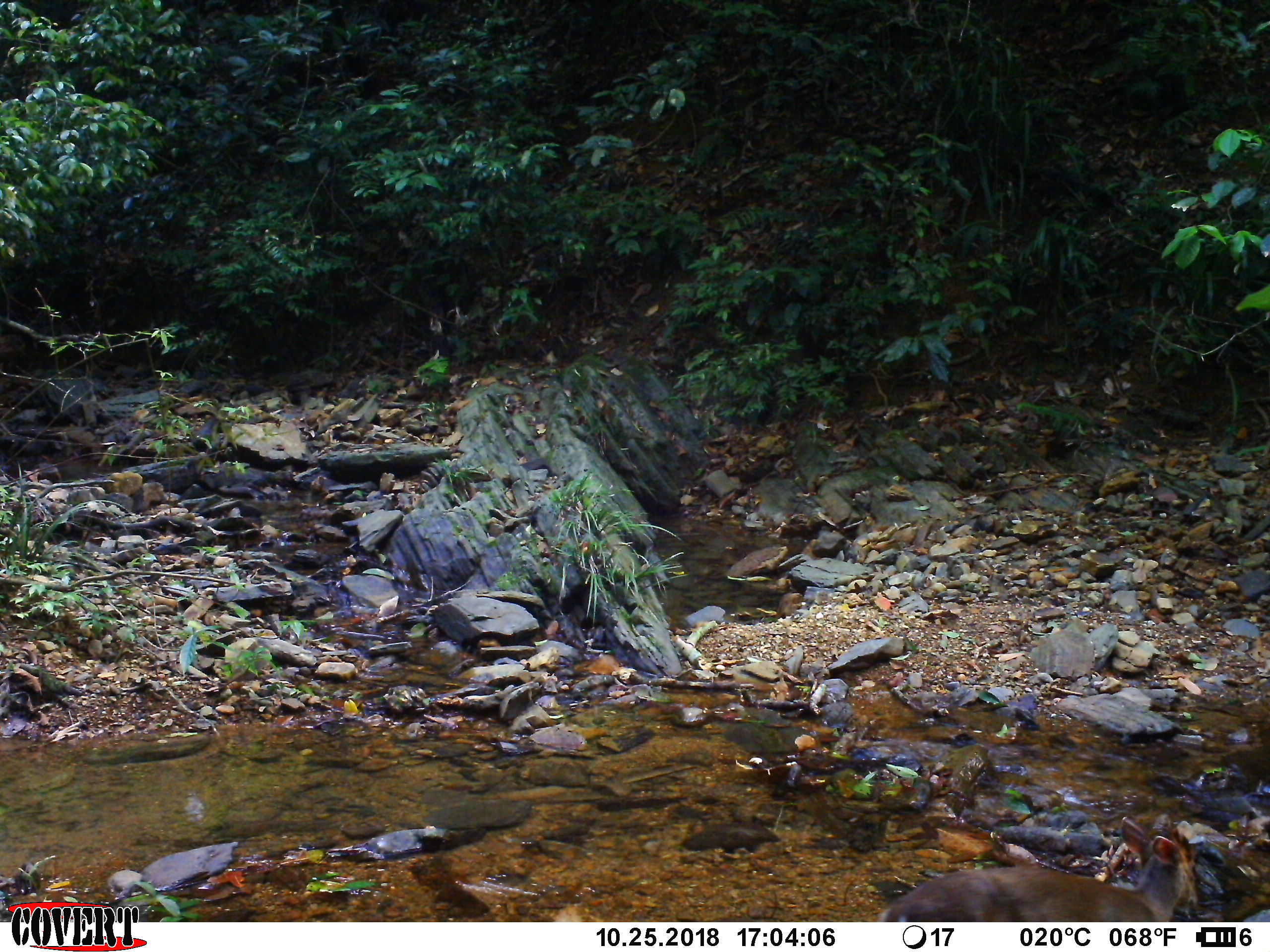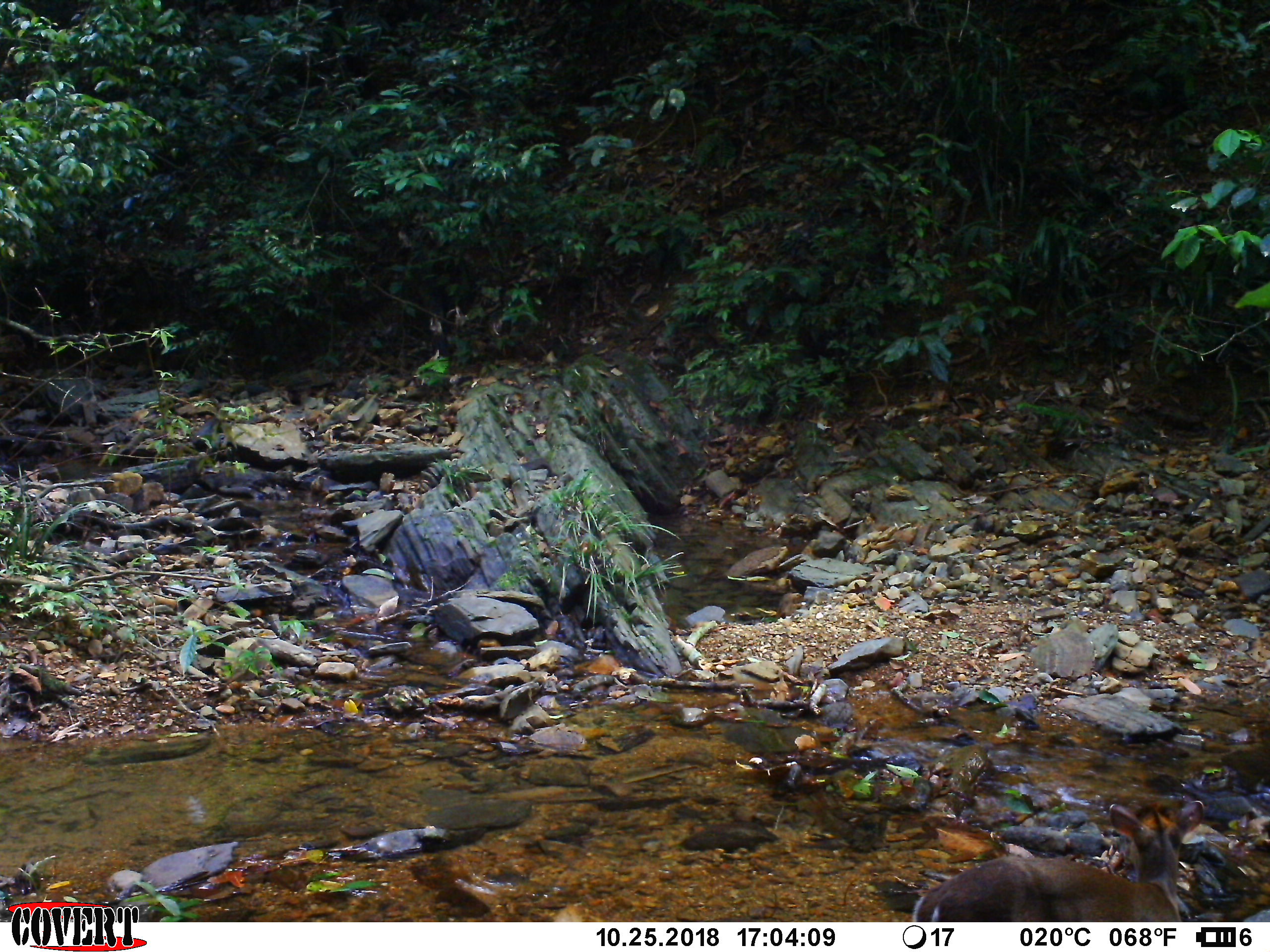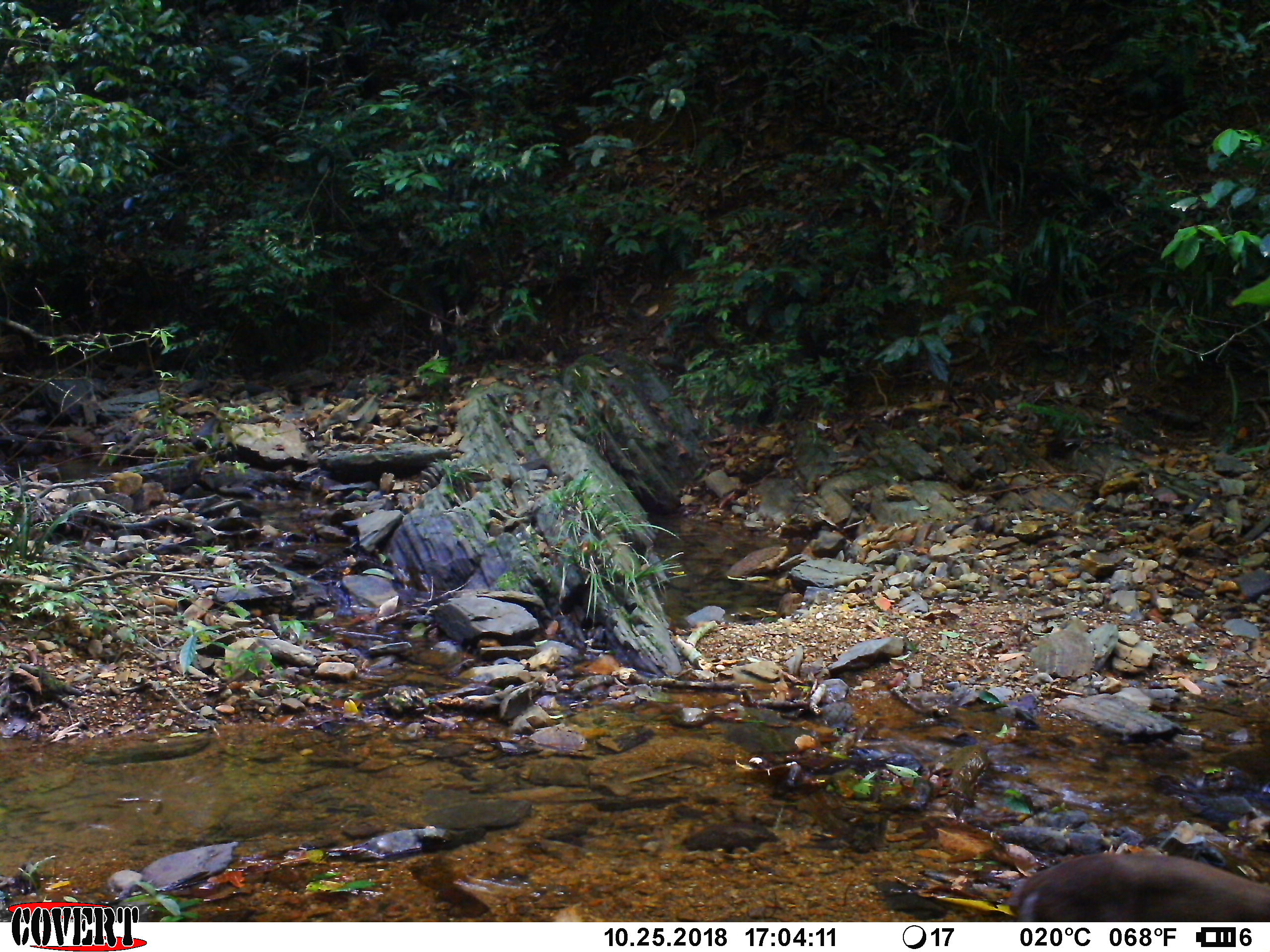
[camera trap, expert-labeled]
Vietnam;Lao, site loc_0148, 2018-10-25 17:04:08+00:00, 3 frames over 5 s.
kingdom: Animalia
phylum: Chordata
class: Mammalia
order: Artiodactyla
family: Cervidae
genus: Muntiacus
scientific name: Muntiacus rooseveltorum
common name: roosevelt's muntjac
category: roosevelts muntjac group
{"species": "roosevelts muntjac group (roosevelt's muntjac) (Muntiacus rooseveltorum)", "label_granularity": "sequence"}